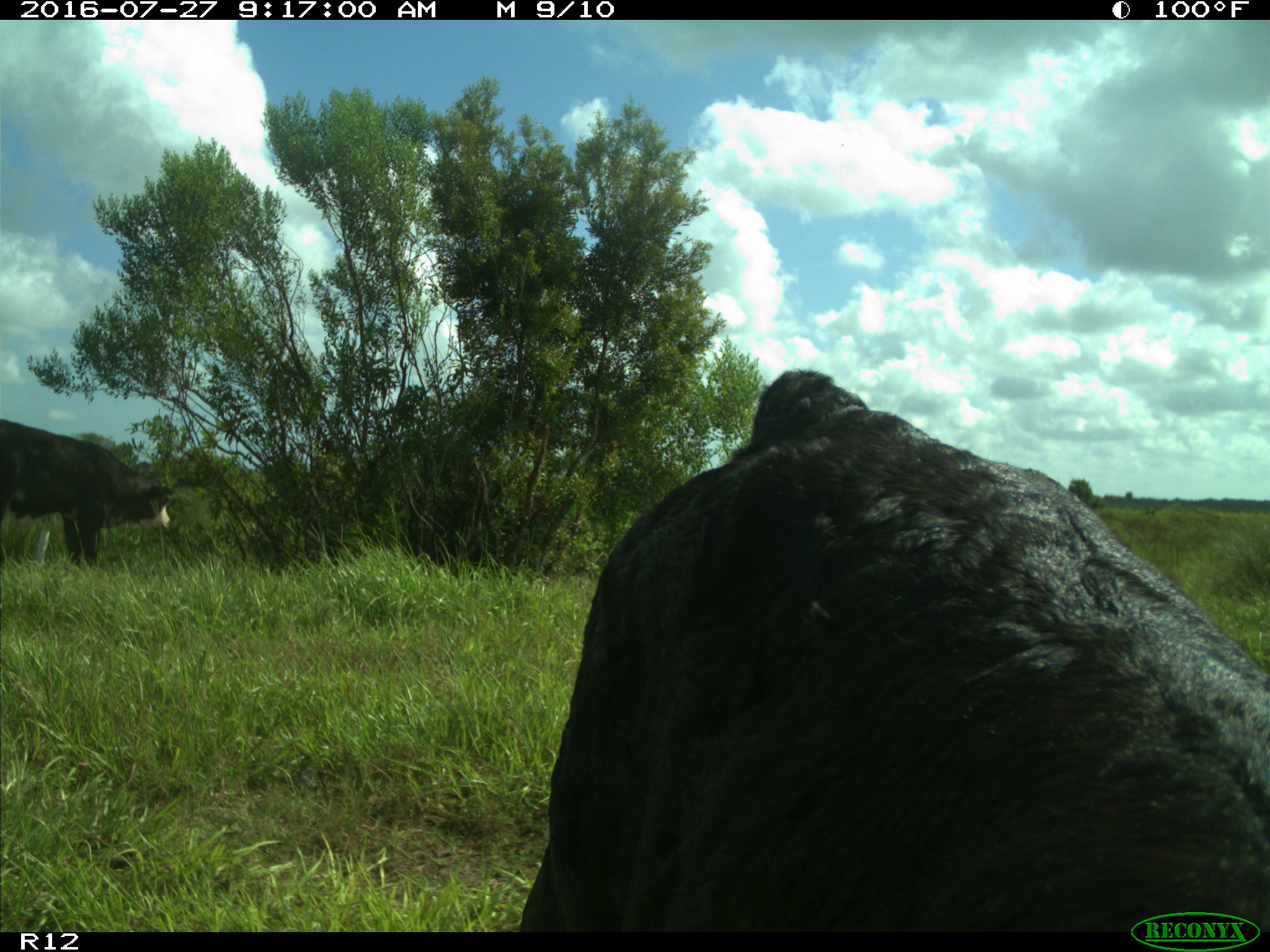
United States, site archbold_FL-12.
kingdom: Animalia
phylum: Chordata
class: Mammalia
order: Artiodactyla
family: Bovidae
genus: Bos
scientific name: Bos taurus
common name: domestic cow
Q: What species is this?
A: Bos taurus (domestic cow).